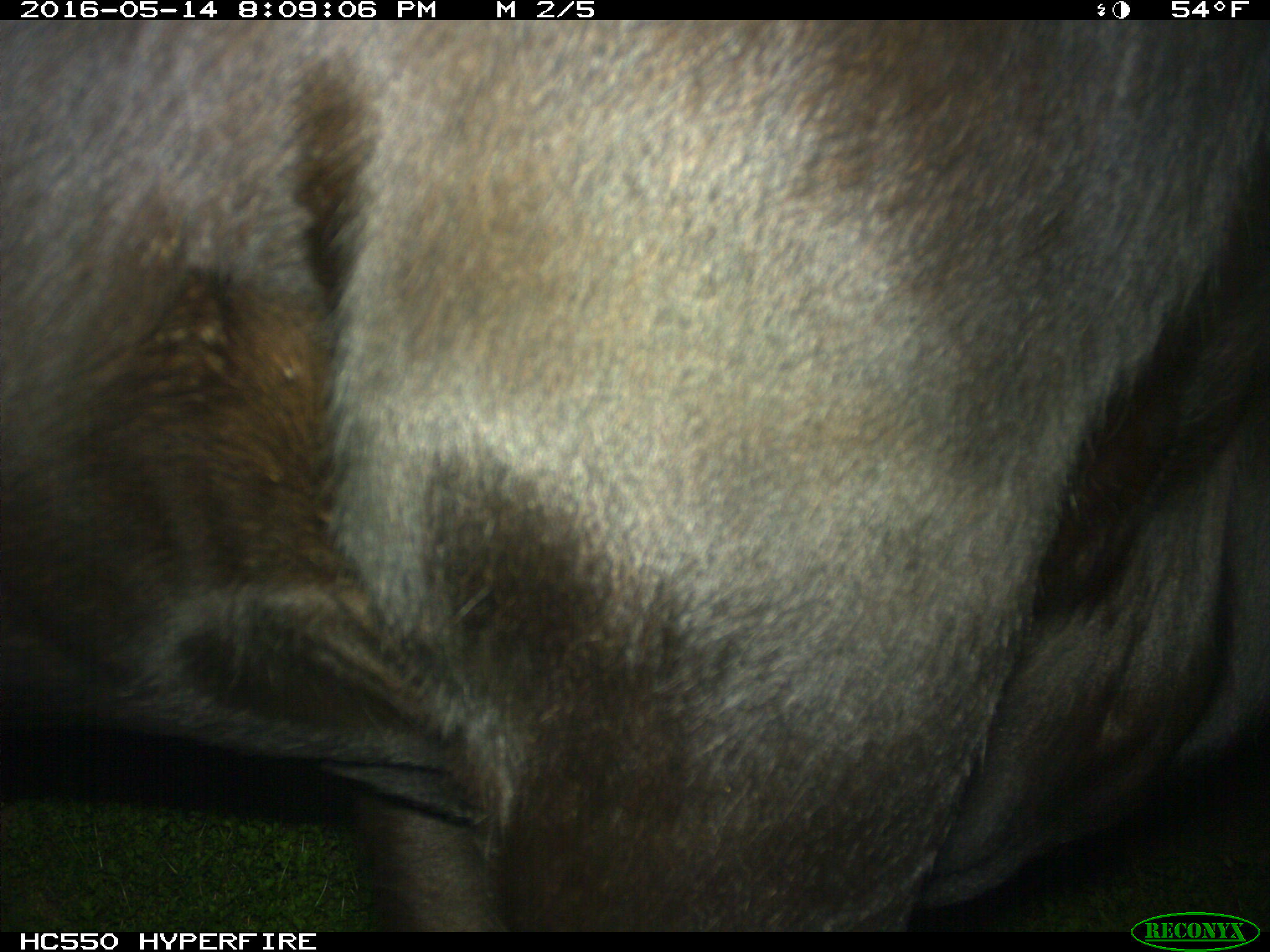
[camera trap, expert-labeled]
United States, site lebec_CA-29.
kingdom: Animalia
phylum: Chordata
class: Mammalia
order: Artiodactyla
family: Bovidae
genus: Bos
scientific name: Bos taurus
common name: domestic cow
Bos taurus (domestic cow).